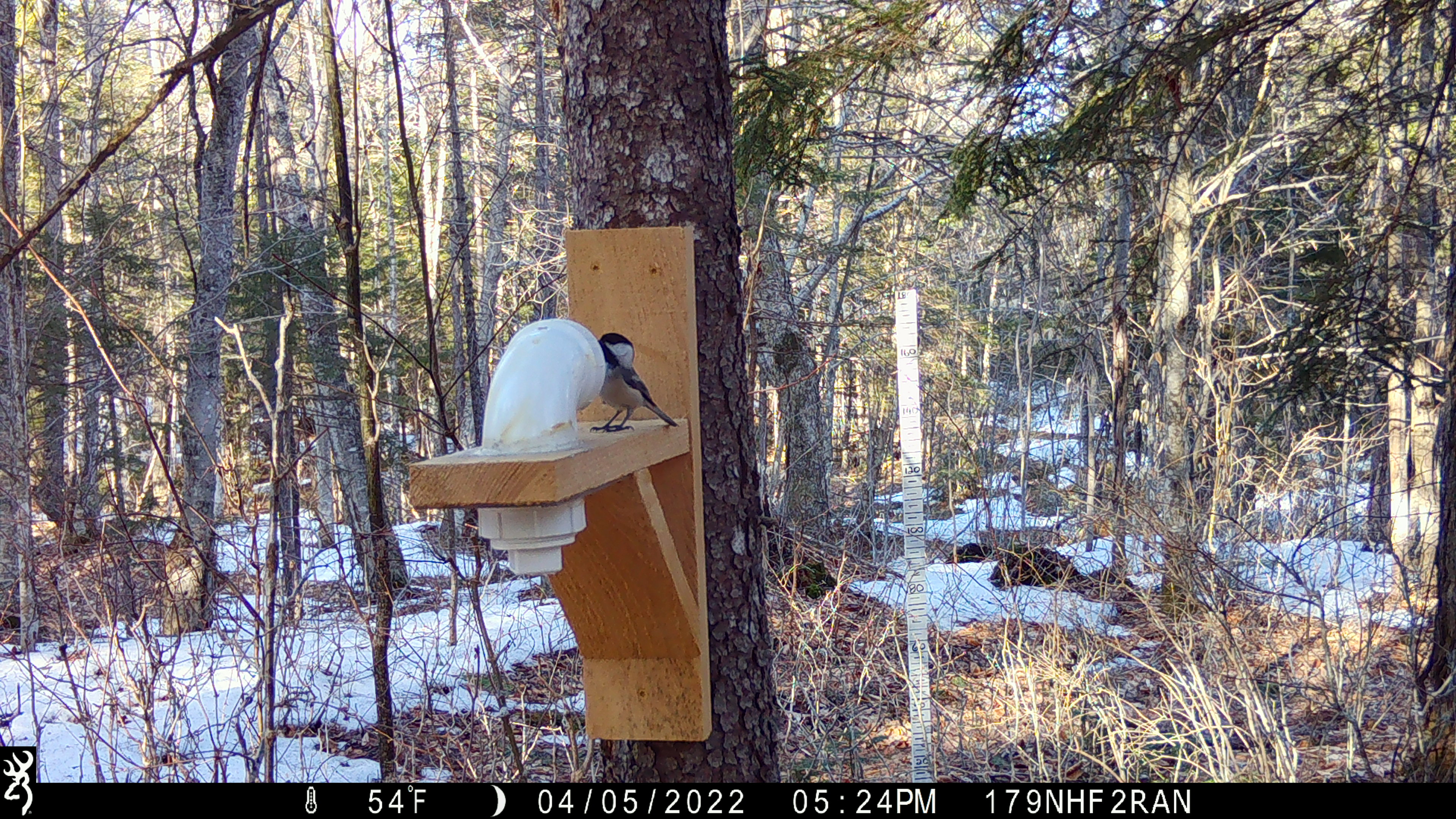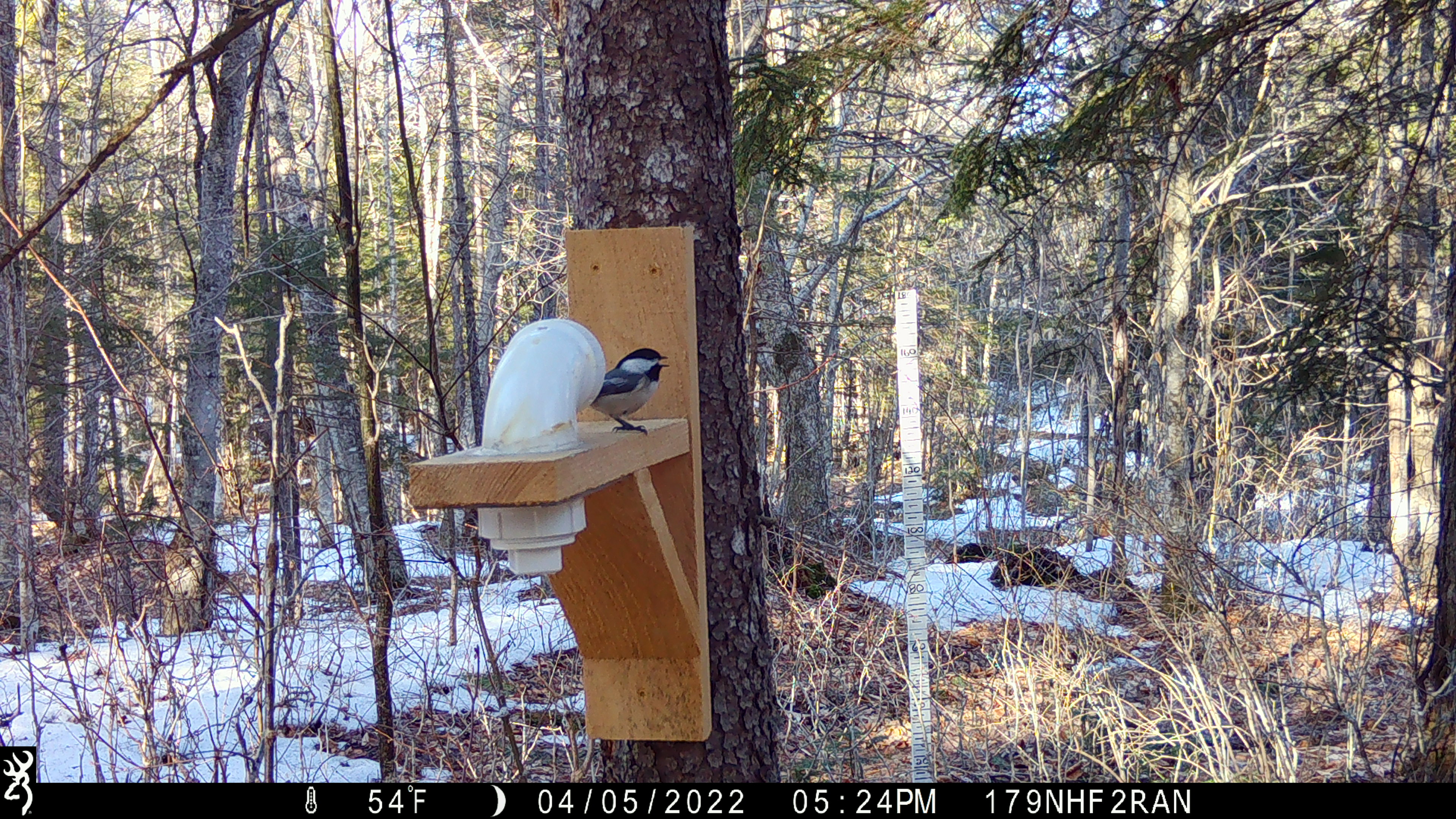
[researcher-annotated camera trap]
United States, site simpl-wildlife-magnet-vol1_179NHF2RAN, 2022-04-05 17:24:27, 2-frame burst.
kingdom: Animalia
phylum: Chordata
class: Aves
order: Passeriformes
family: Paridae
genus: Poecile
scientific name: Poecile atricapillus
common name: black-capped chickadee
Black-capped chickadee (Poecile atricapillus).